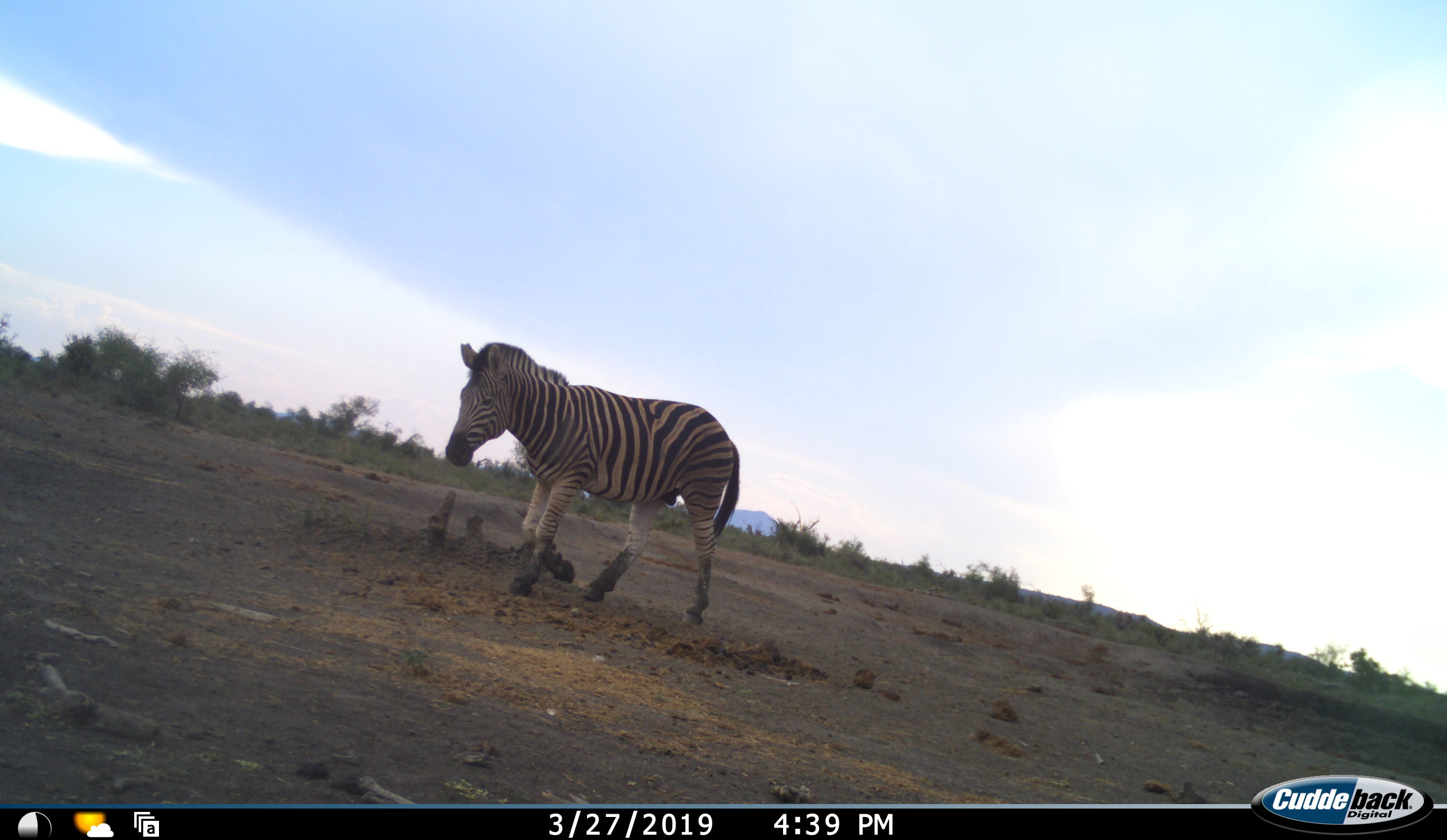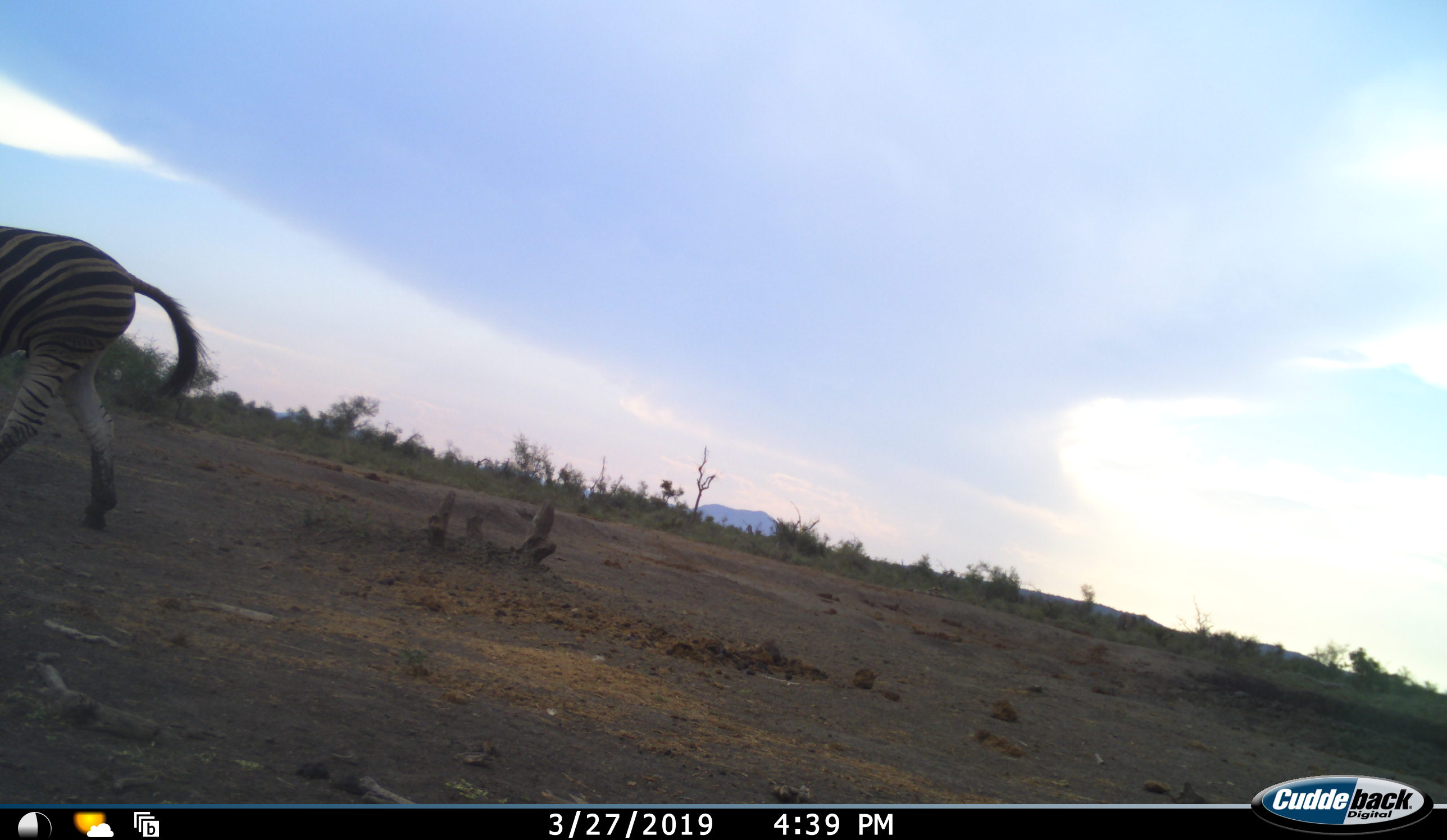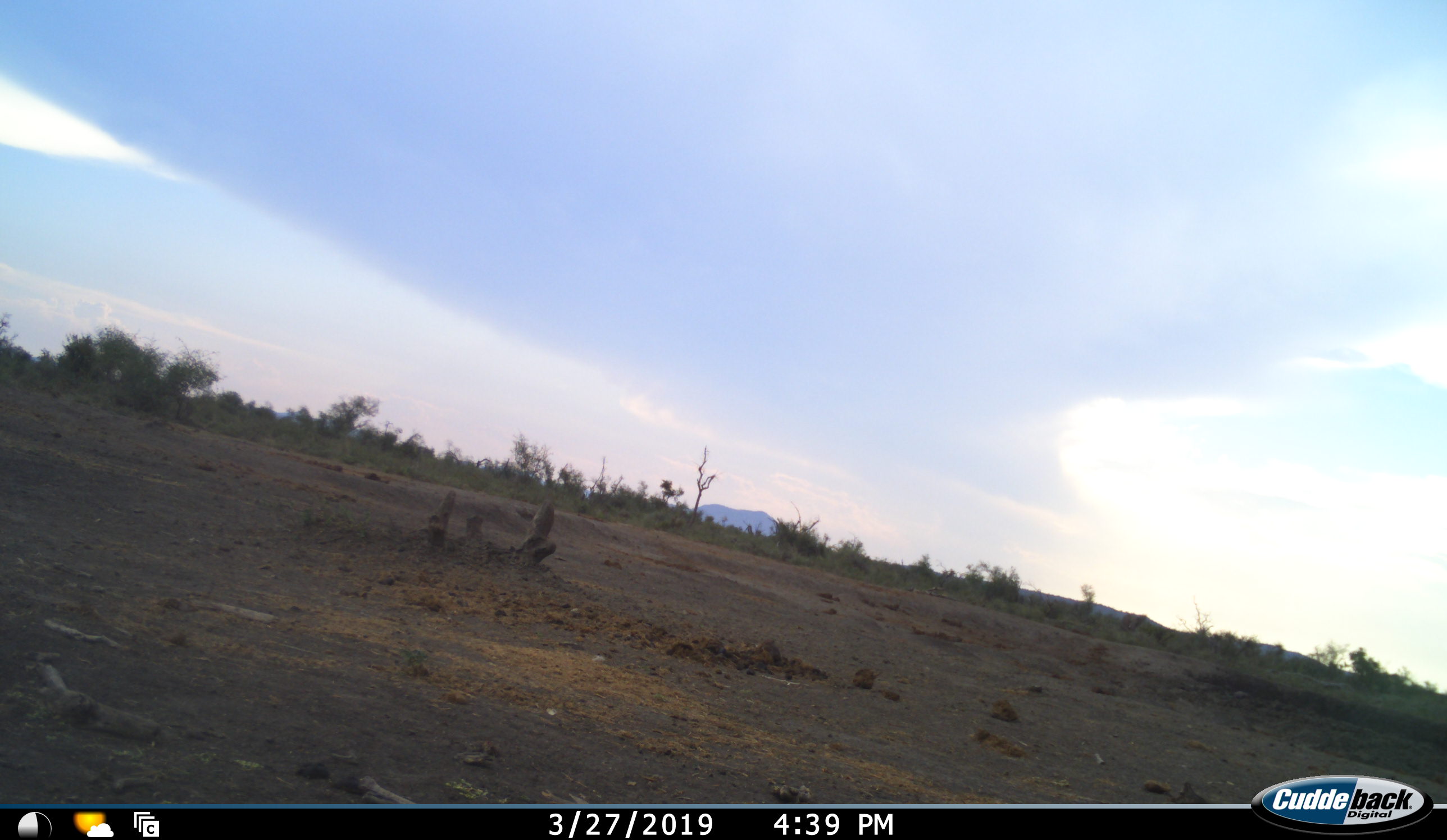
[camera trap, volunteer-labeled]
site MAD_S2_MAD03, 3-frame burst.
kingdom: Animalia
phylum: Chordata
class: Mammalia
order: Perissodactyla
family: Equidae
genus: Equus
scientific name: Equus quagga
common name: plains zebra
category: zebraplains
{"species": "zebraplains (plains zebra) (Equus quagga)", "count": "1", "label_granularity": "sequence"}